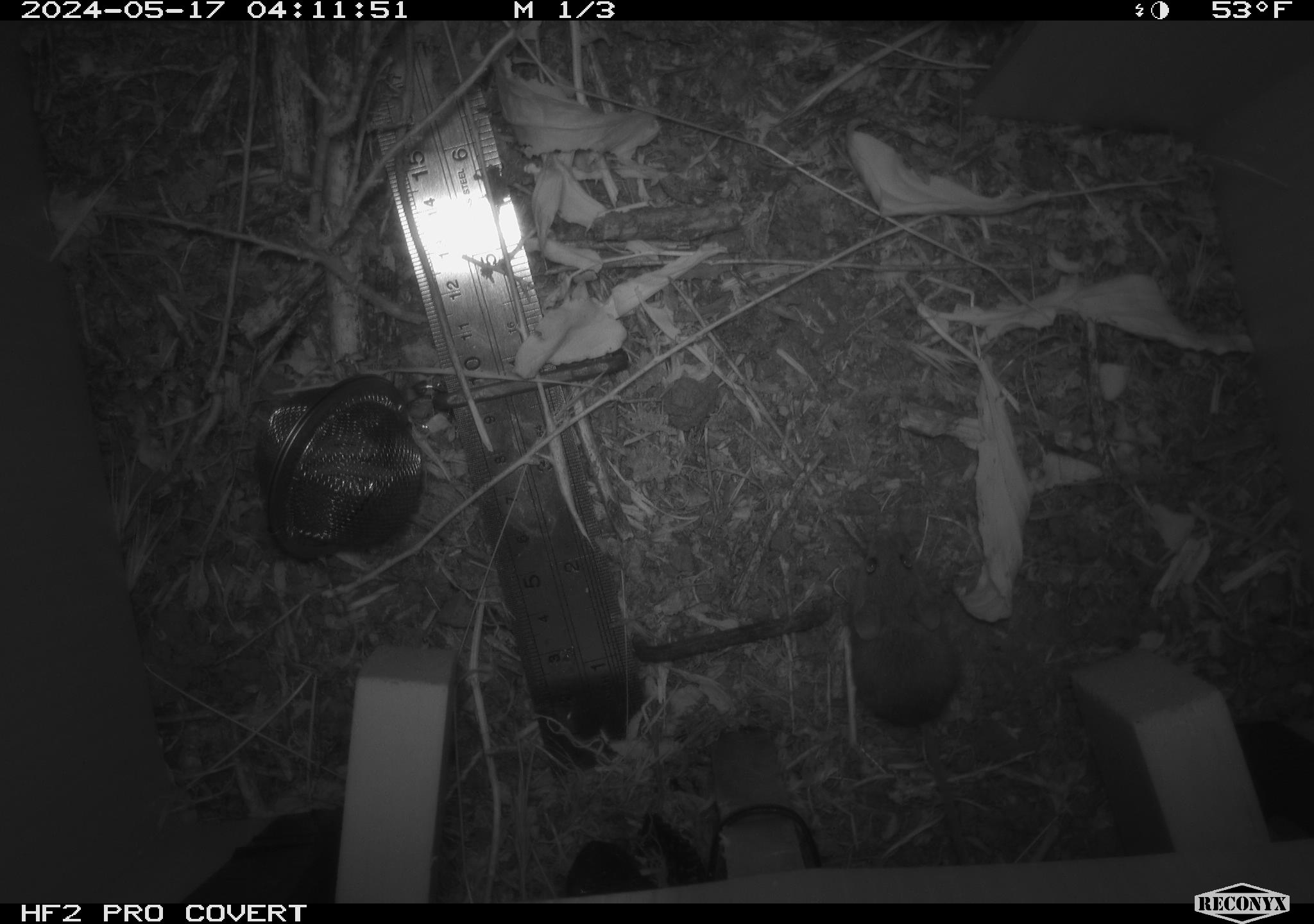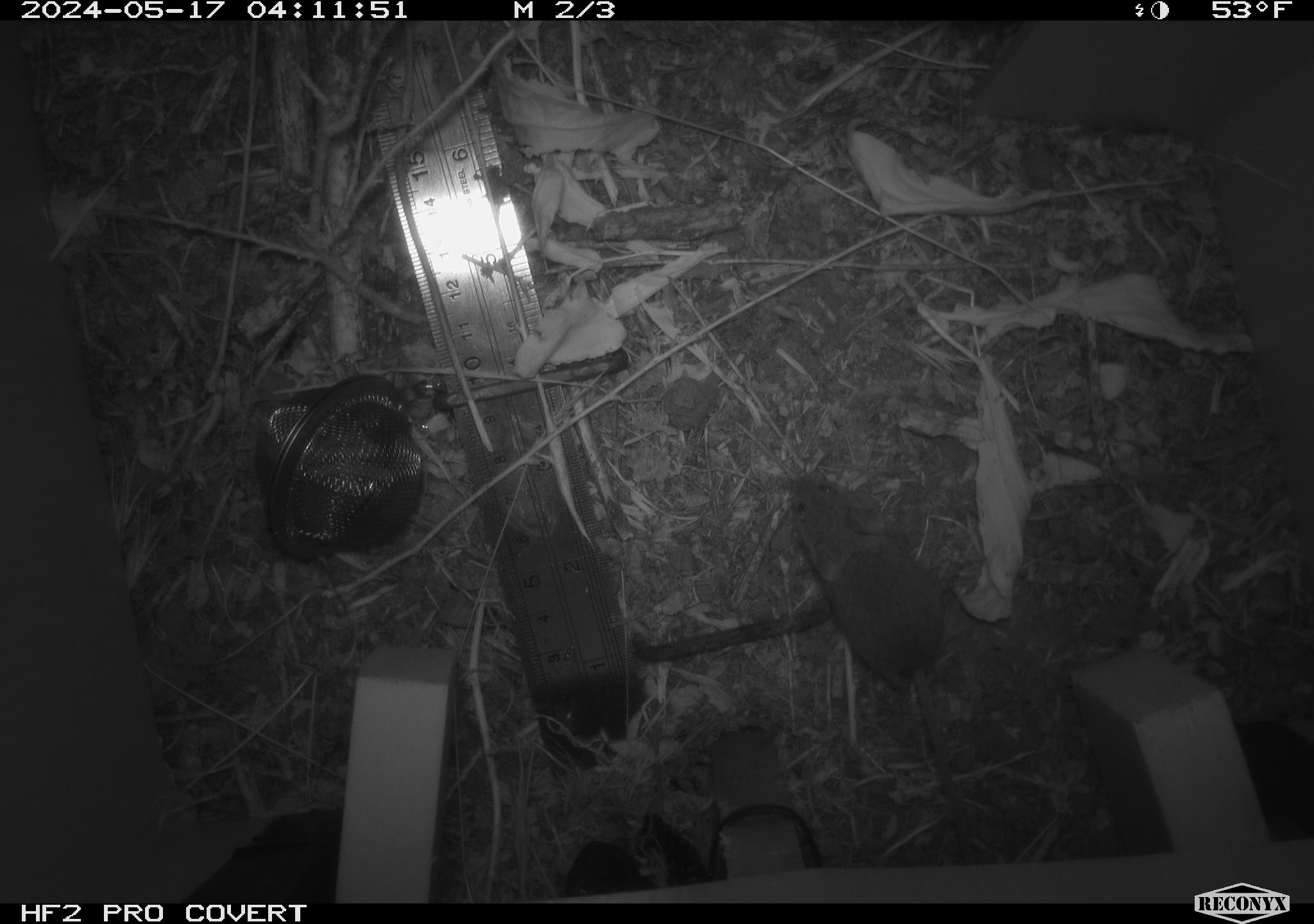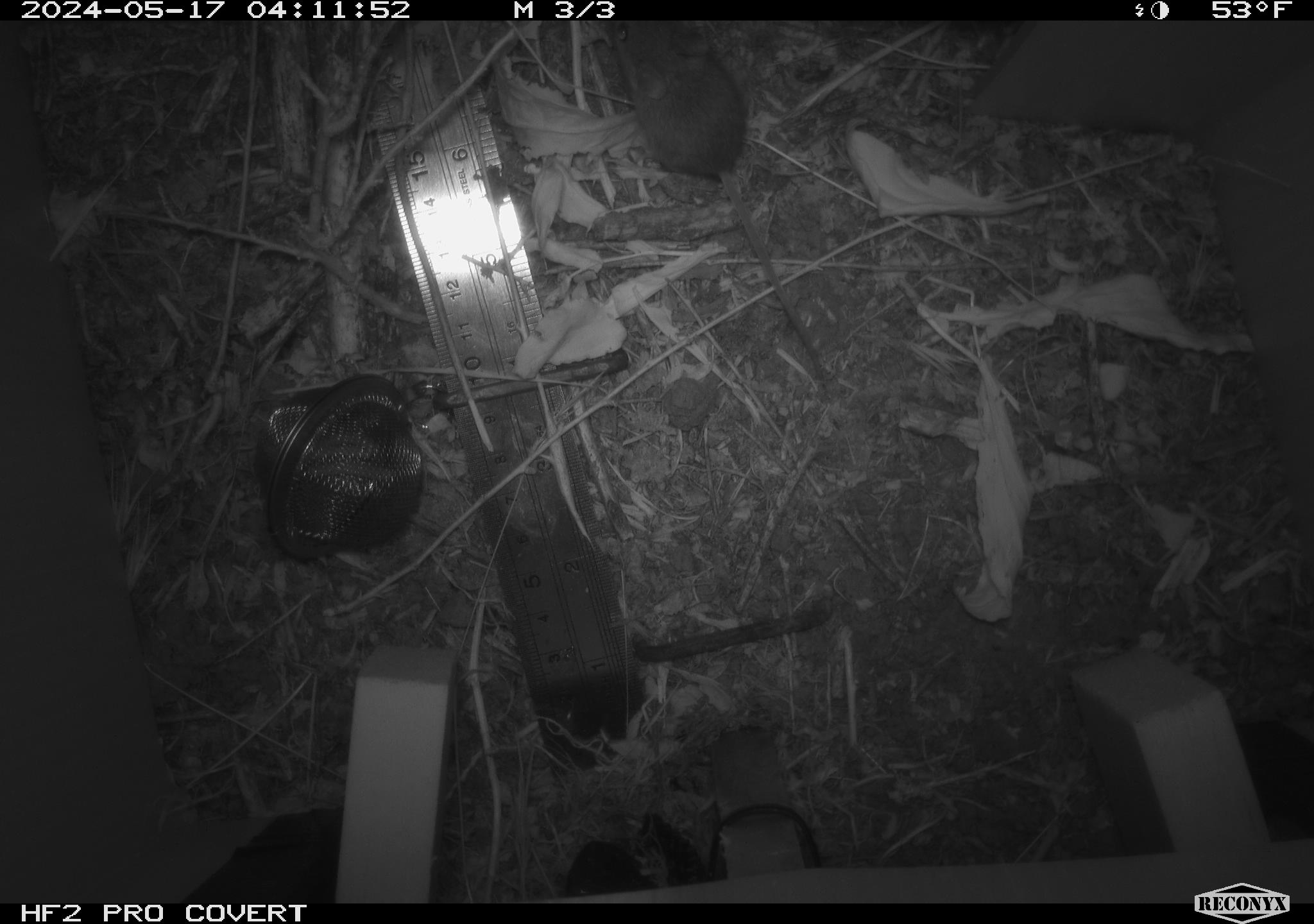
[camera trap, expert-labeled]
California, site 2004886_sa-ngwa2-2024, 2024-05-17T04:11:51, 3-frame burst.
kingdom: Animalia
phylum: Chordata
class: Mammalia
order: Rodentia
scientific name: Rodentia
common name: mouse species